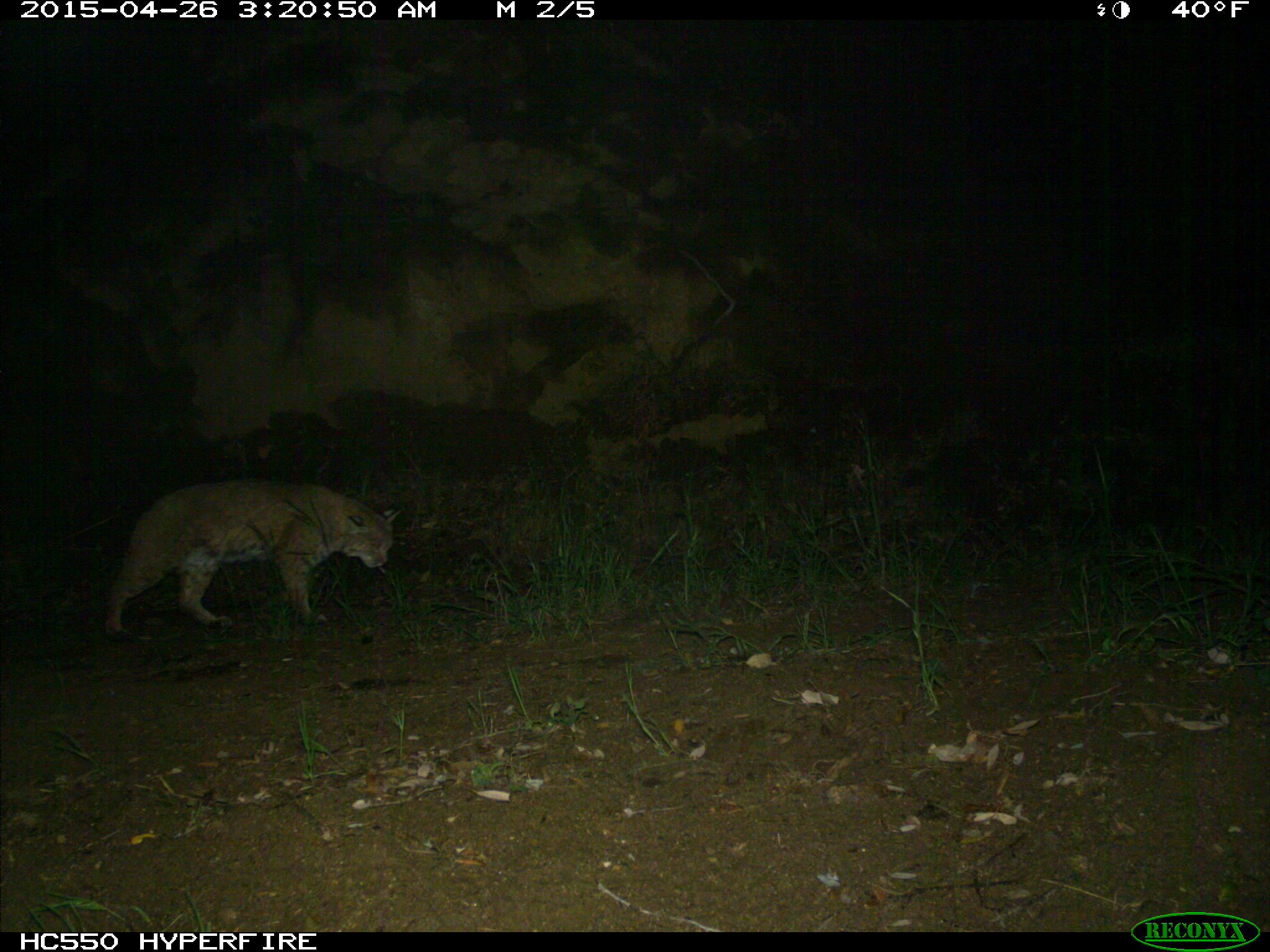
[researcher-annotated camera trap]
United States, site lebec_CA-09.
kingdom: Animalia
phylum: Chordata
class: Mammalia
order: Carnivora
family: Felidae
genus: Lynx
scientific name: Lynx rufus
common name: bobcat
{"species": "Lynx rufus (bobcat)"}